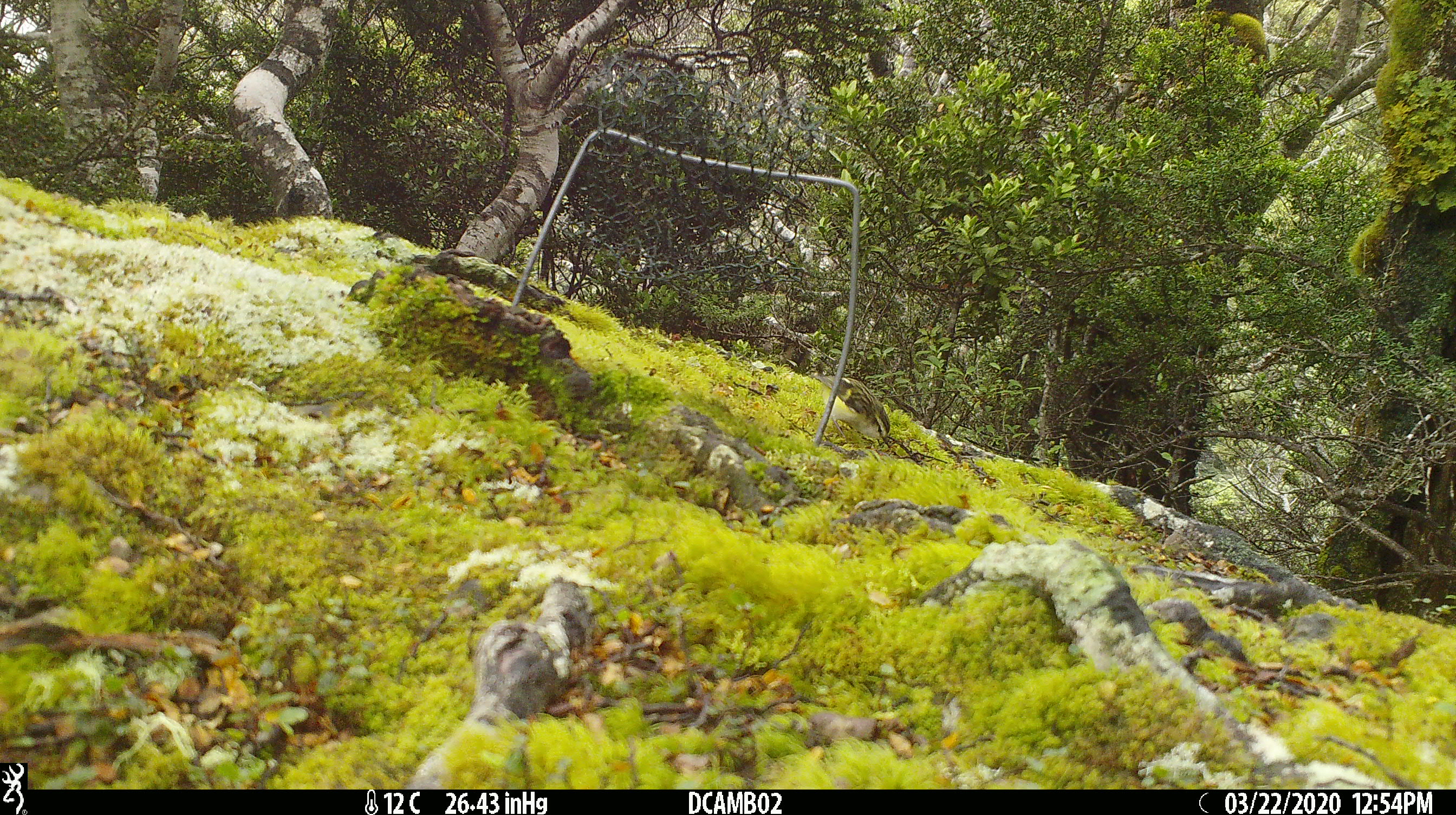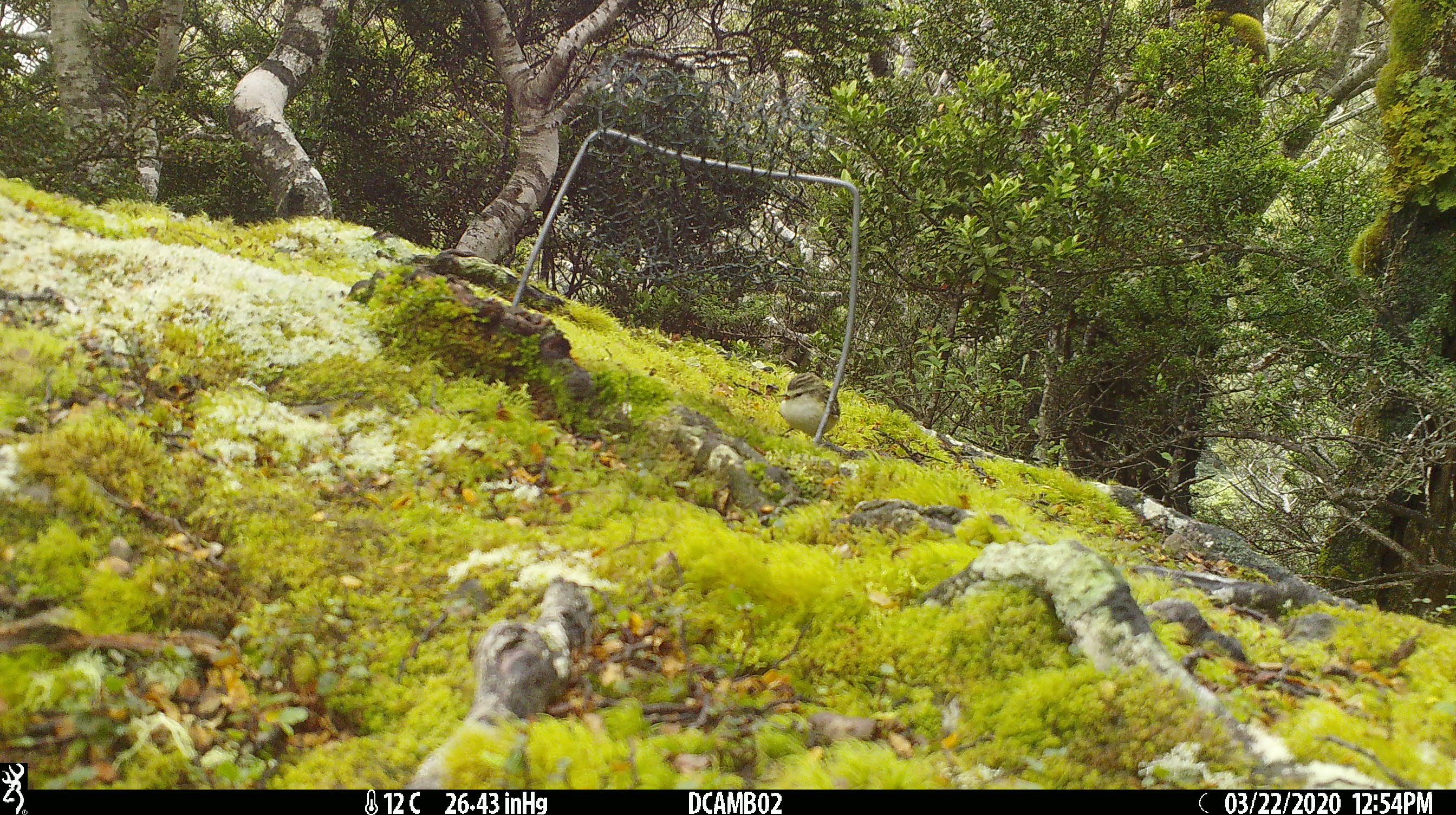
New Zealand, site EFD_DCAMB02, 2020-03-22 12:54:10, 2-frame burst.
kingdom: Animalia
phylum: Chordata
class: Aves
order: Passeriformes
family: Acanthisittidae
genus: Acanthisitta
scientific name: Acanthisitta chloris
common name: rifleman